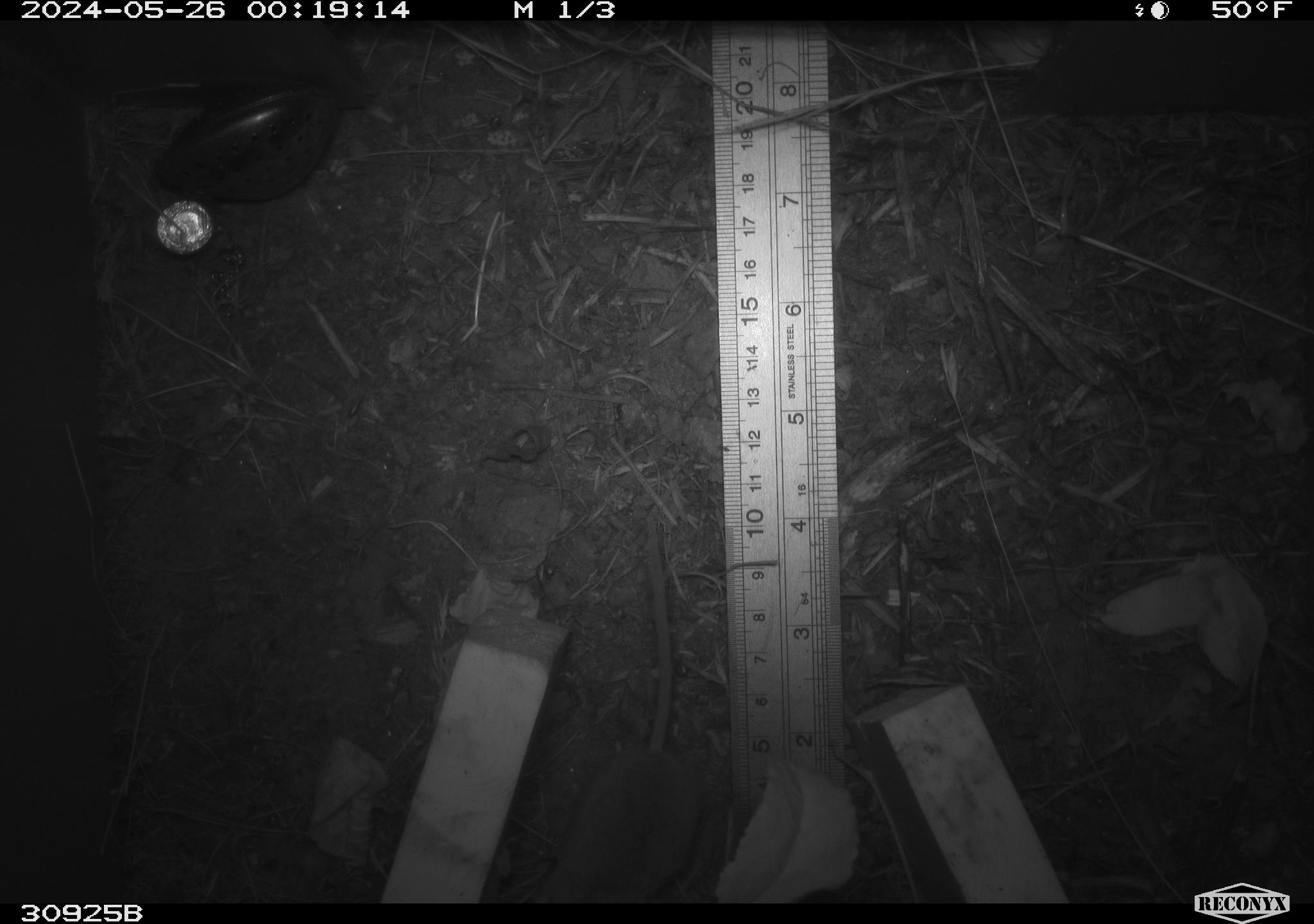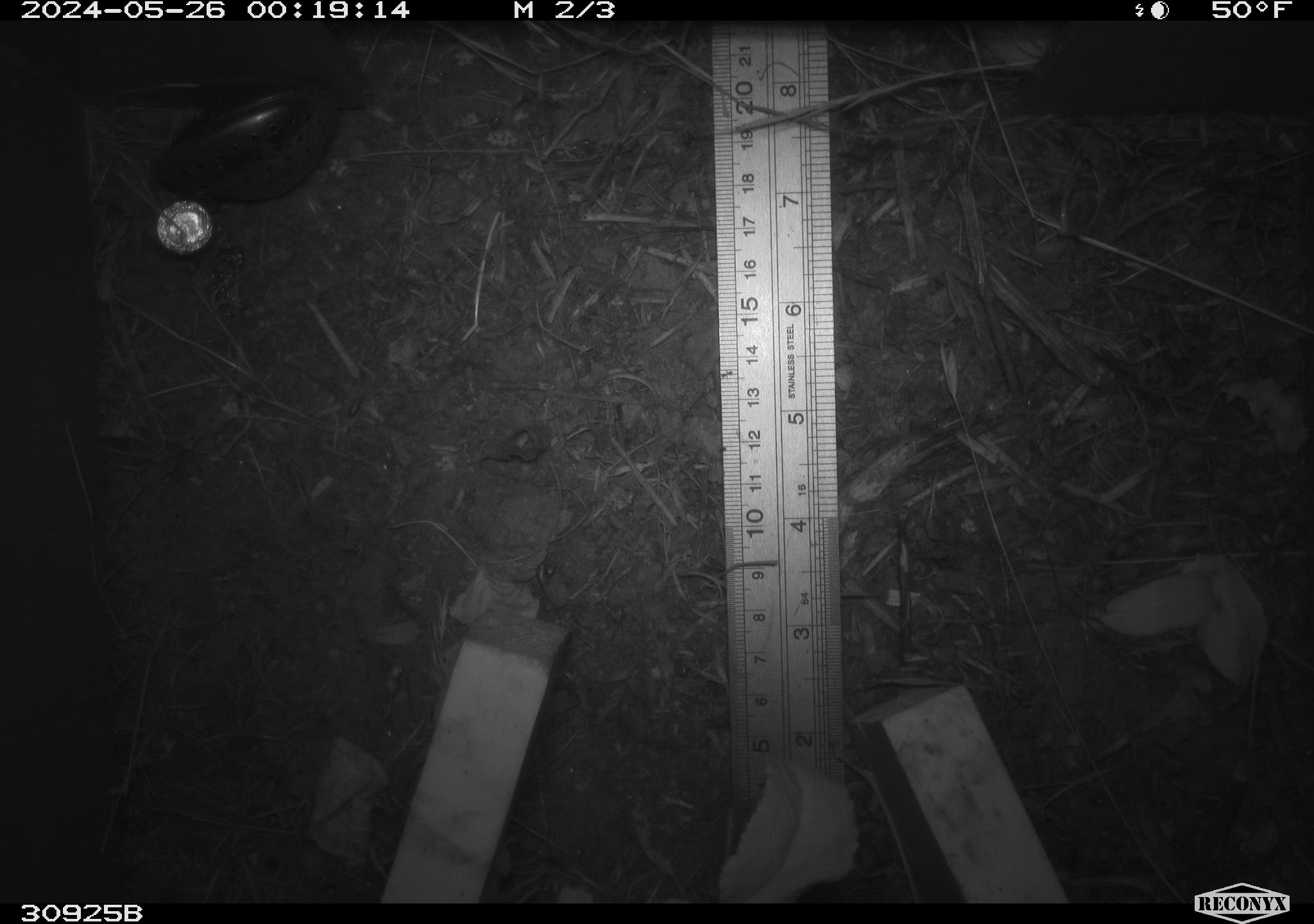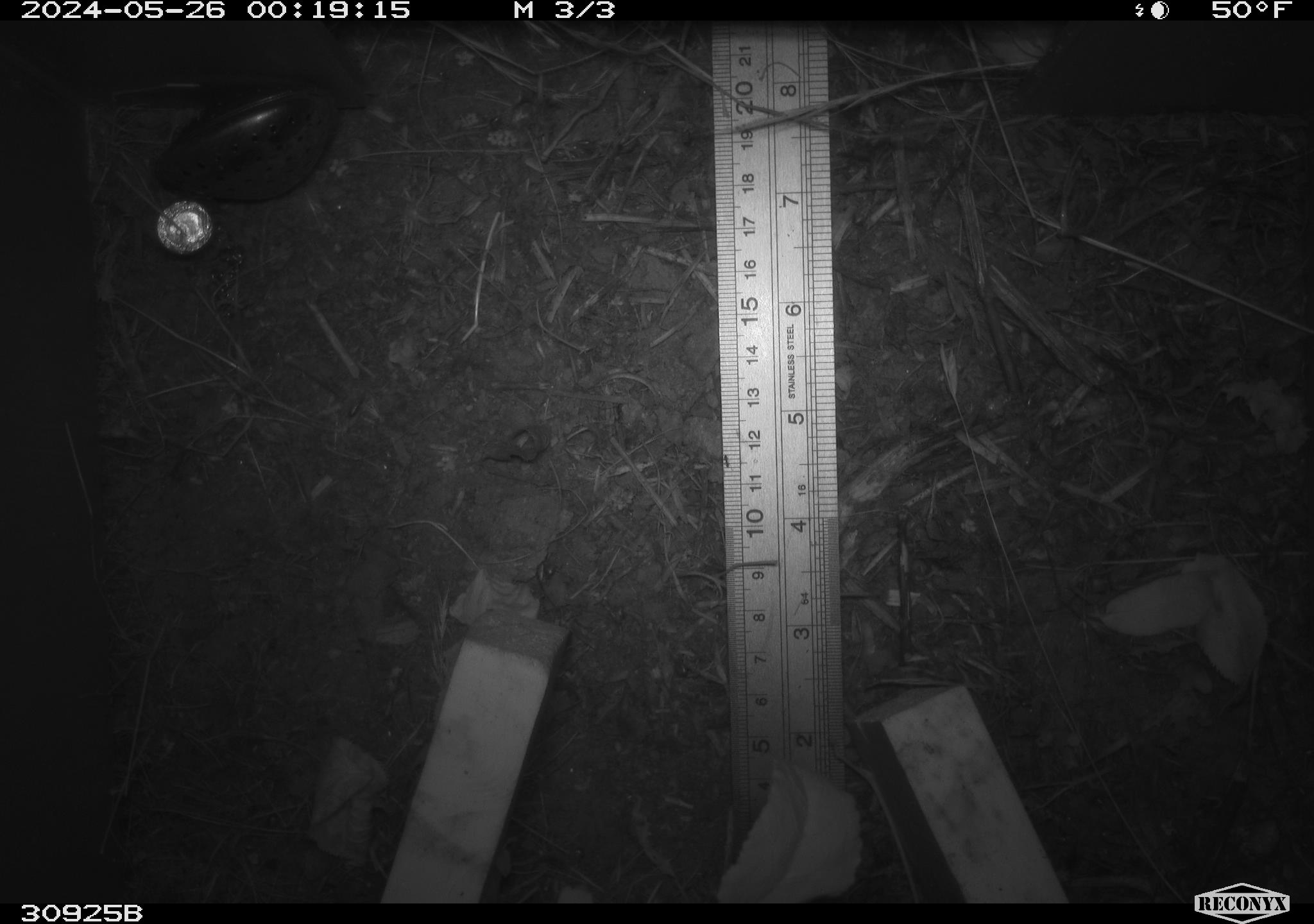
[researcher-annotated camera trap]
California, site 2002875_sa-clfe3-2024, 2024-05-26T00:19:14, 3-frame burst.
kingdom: Animalia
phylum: Chordata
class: Mammalia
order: Rodentia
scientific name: Rodentia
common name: mouse species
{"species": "mouse species (Rodentia)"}